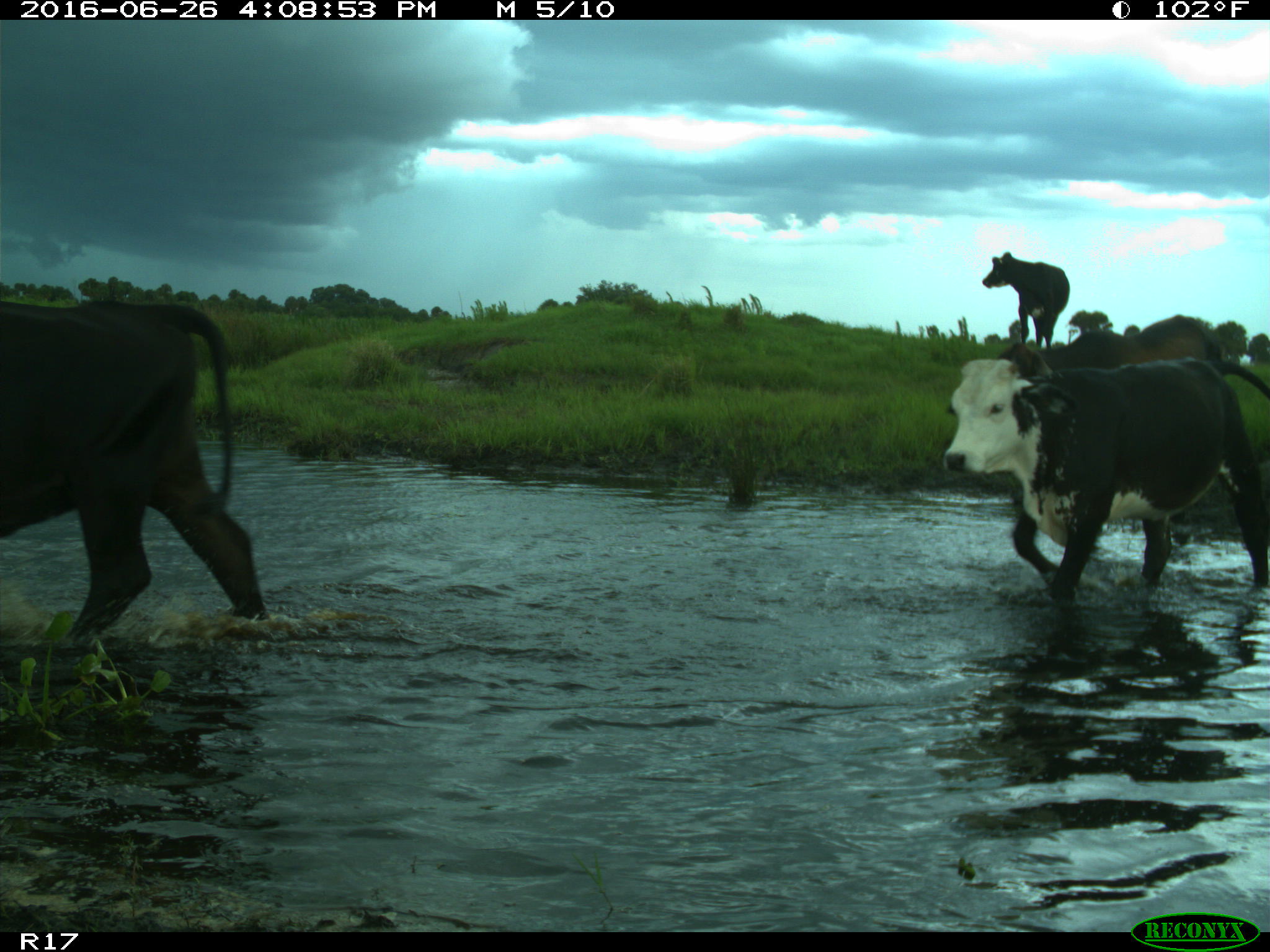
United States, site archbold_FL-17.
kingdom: Animalia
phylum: Chordata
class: Mammalia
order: Artiodactyla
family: Bovidae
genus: Bos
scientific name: Bos taurus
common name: domestic cow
Bos taurus (domestic cow).